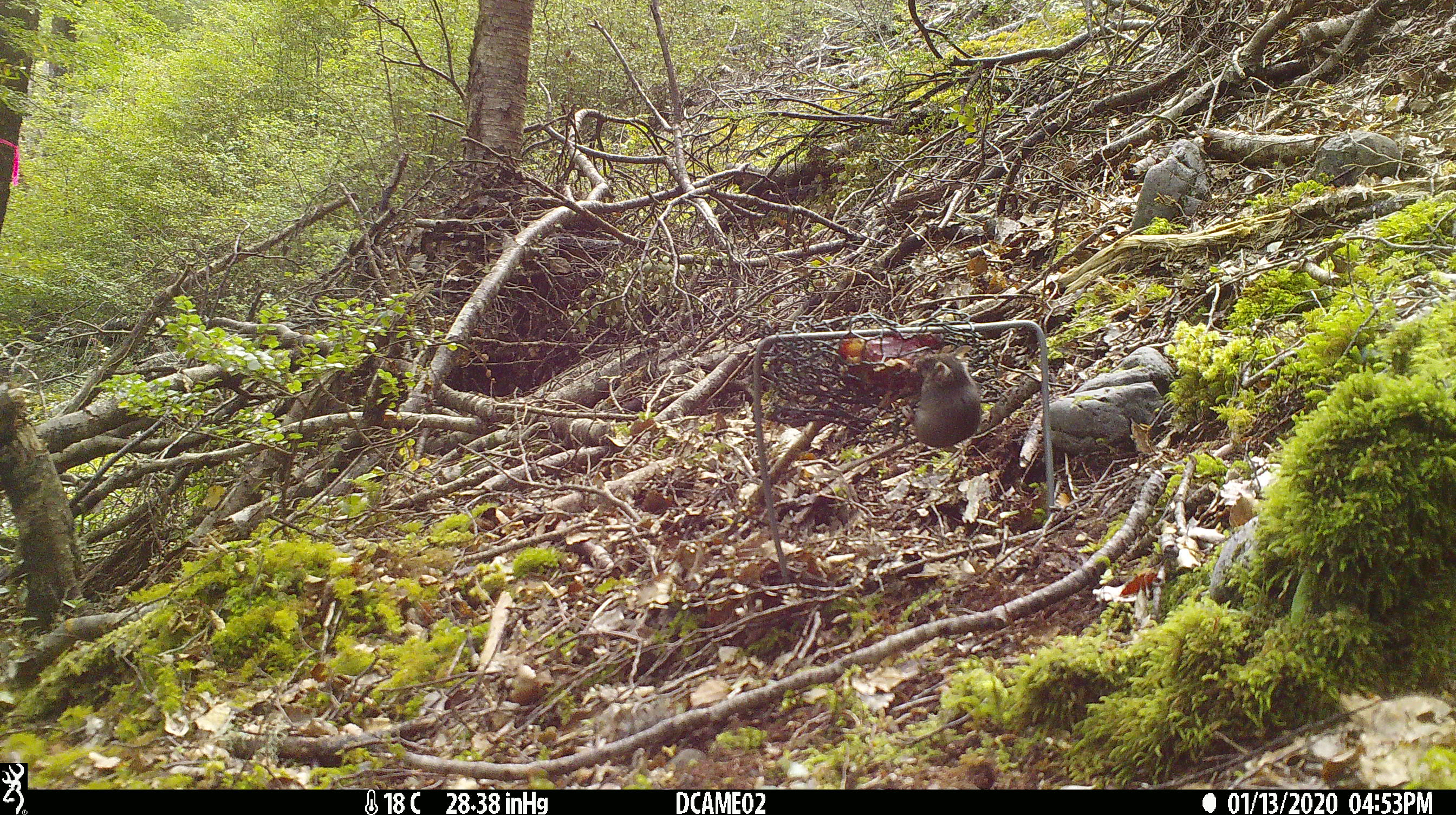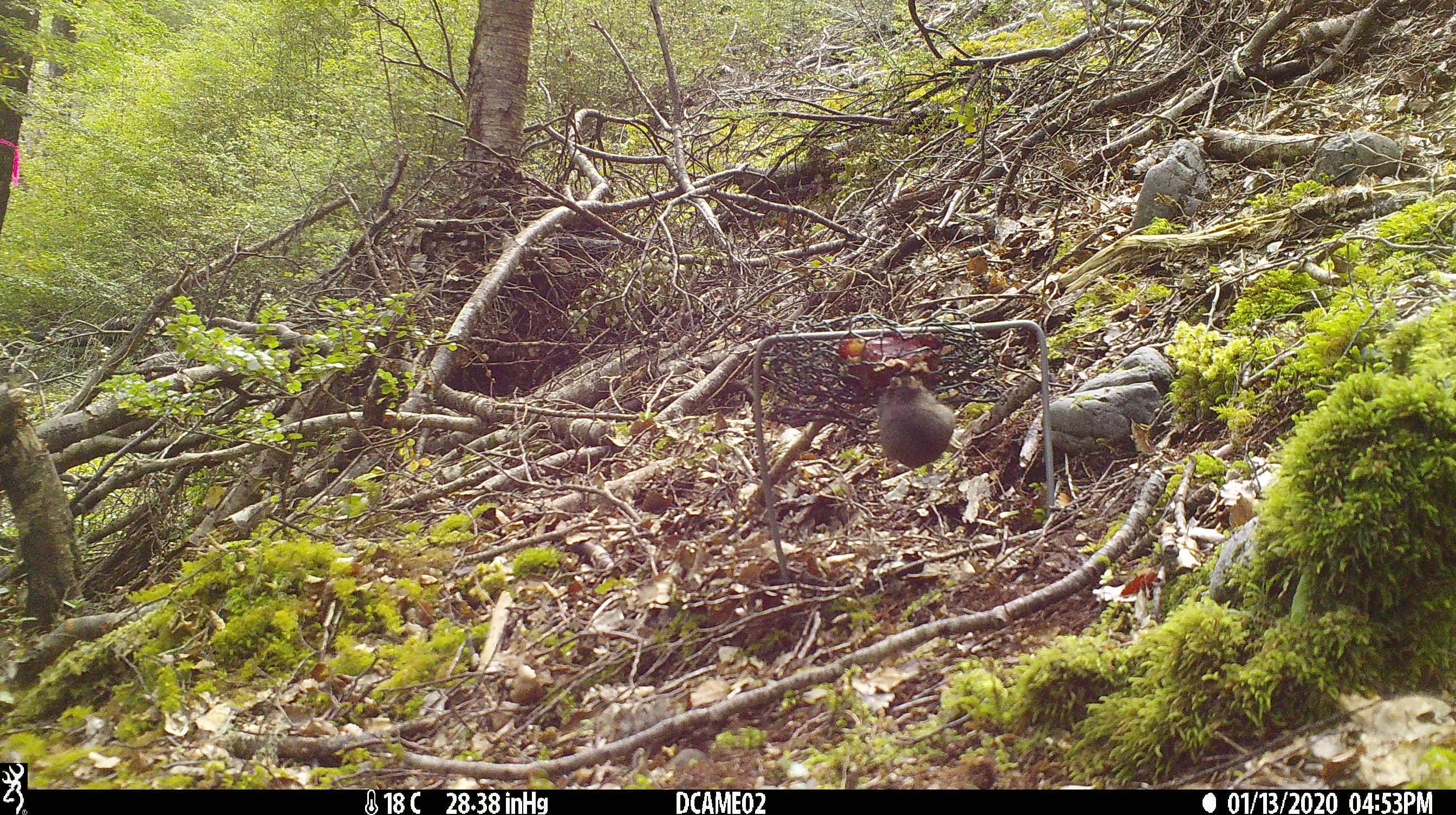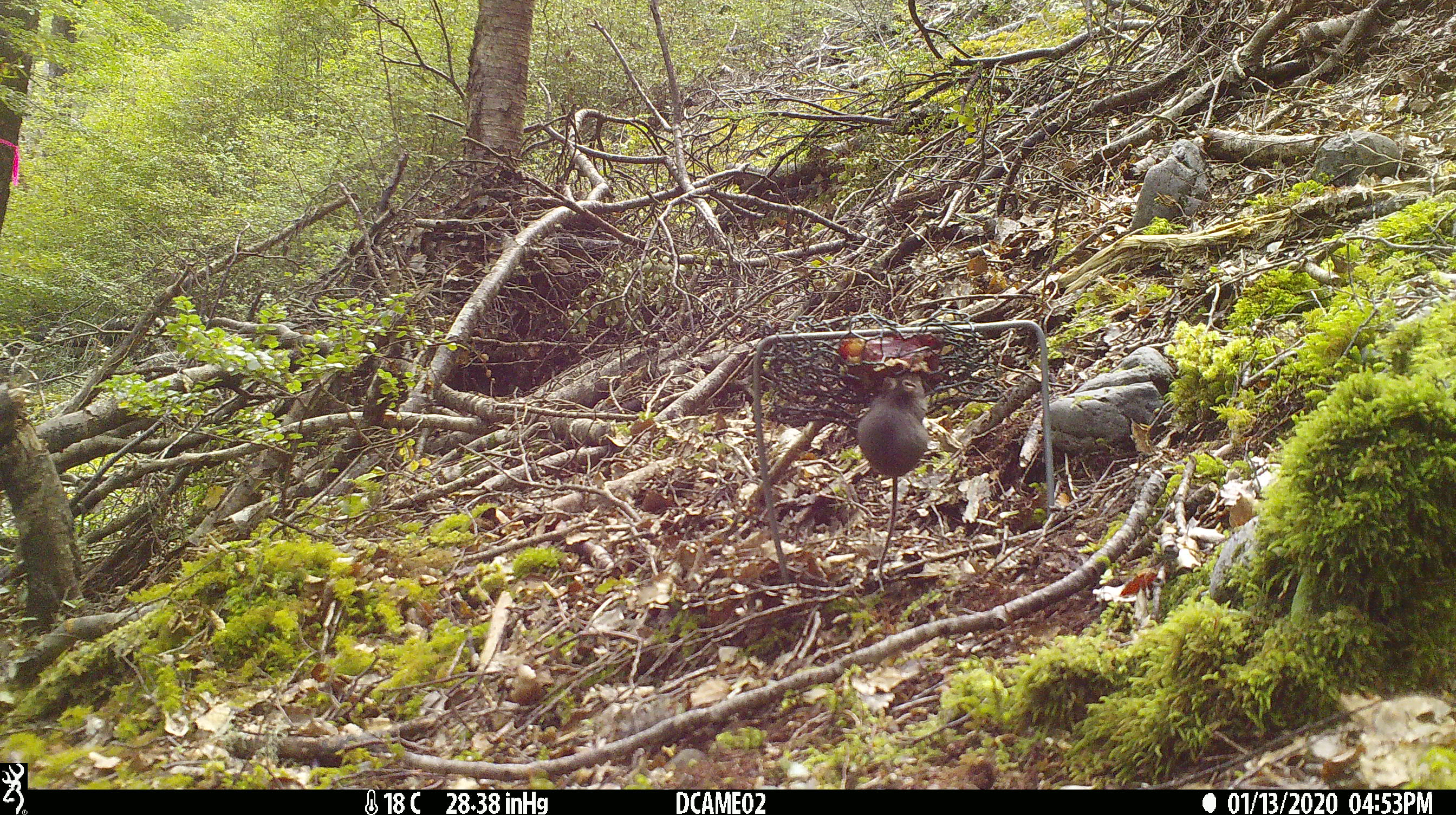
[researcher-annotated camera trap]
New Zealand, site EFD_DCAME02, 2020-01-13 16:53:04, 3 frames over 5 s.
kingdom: Animalia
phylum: Chordata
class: Mammalia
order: Rodentia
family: Muridae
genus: Mus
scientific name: Mus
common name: mouse